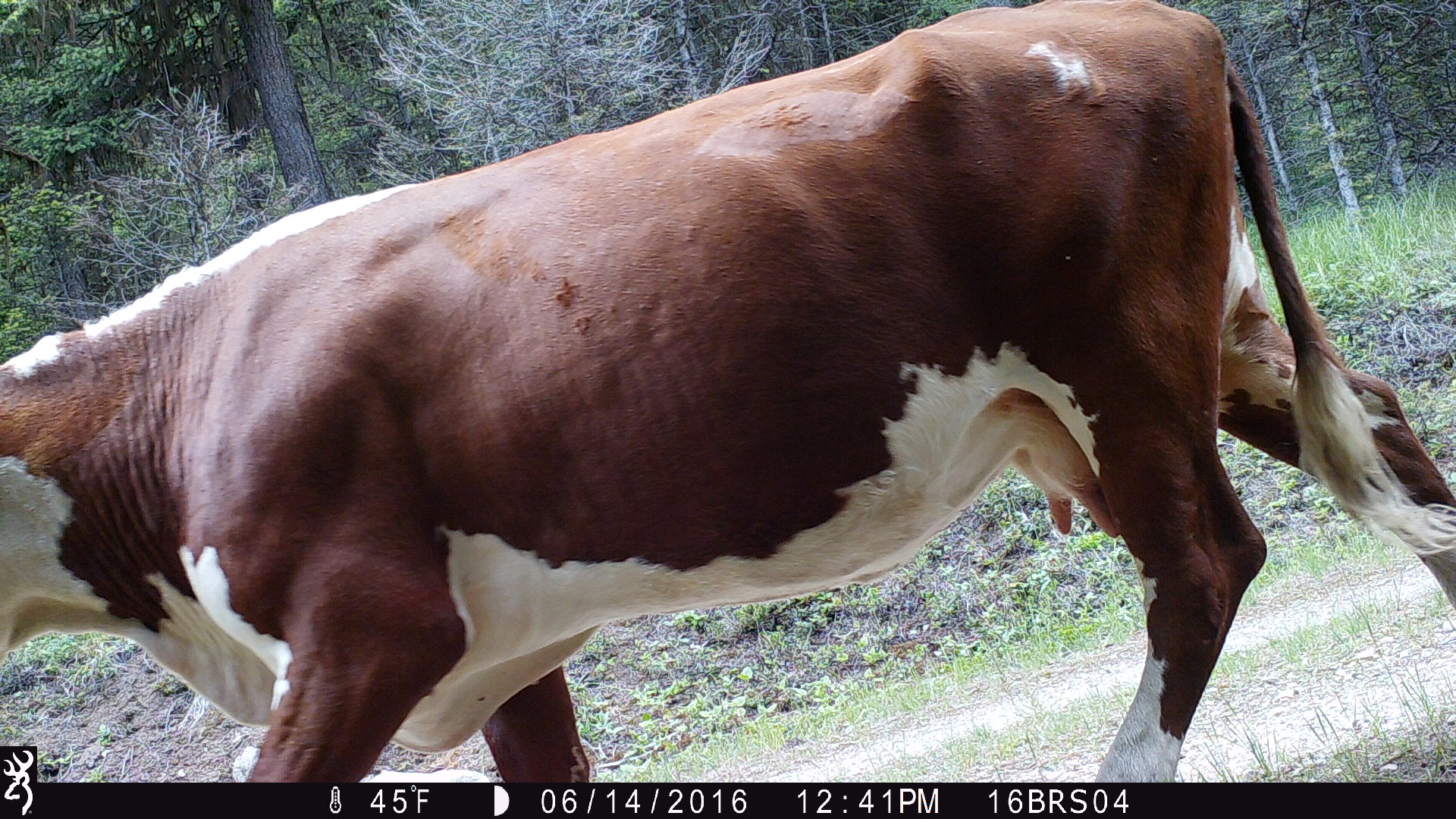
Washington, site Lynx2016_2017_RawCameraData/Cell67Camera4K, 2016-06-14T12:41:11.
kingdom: Animalia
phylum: Chordata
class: Mammalia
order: Artiodactyla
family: Bovidae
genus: Bos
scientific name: Bos taurus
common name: domestic cattle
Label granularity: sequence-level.